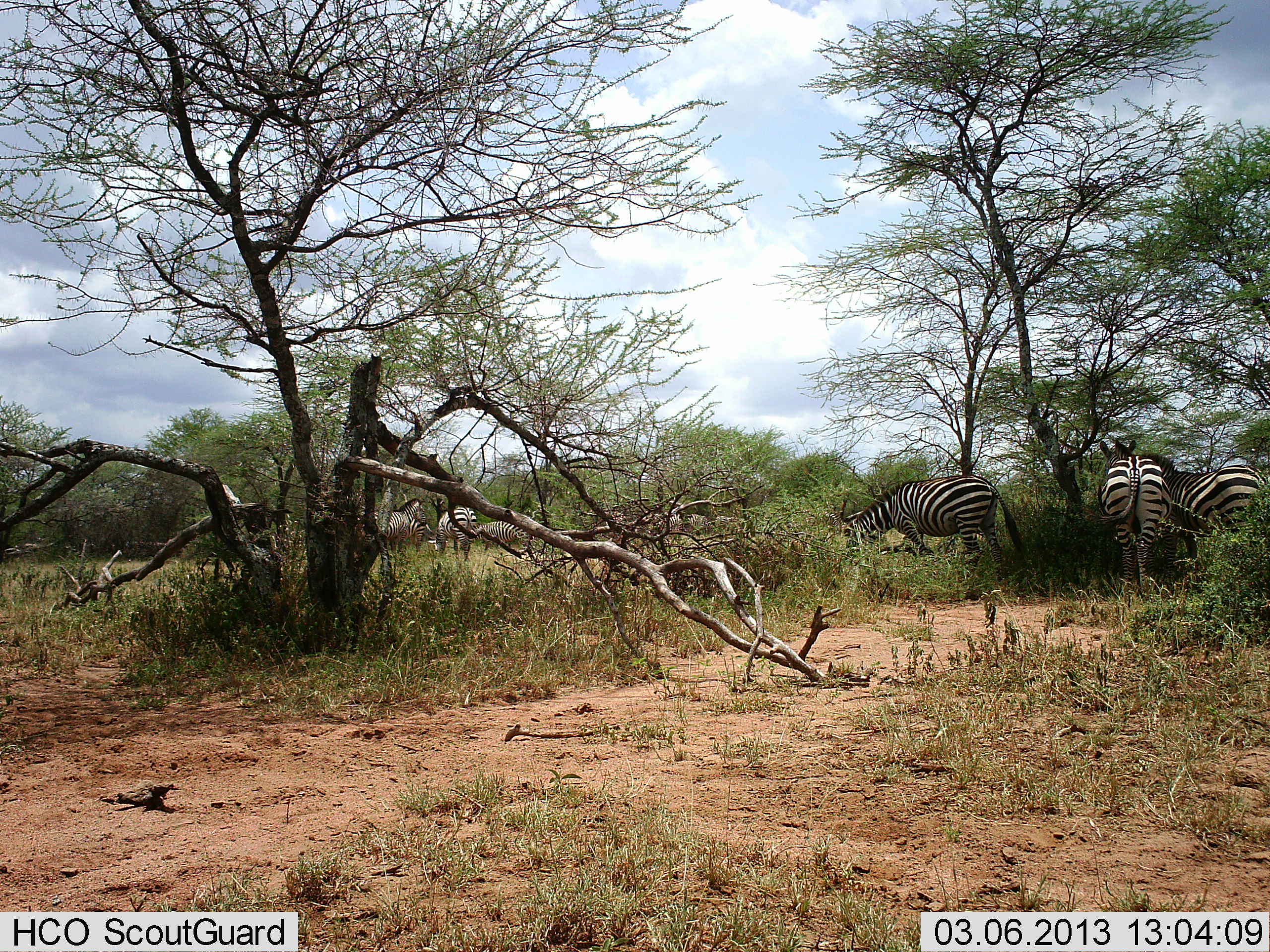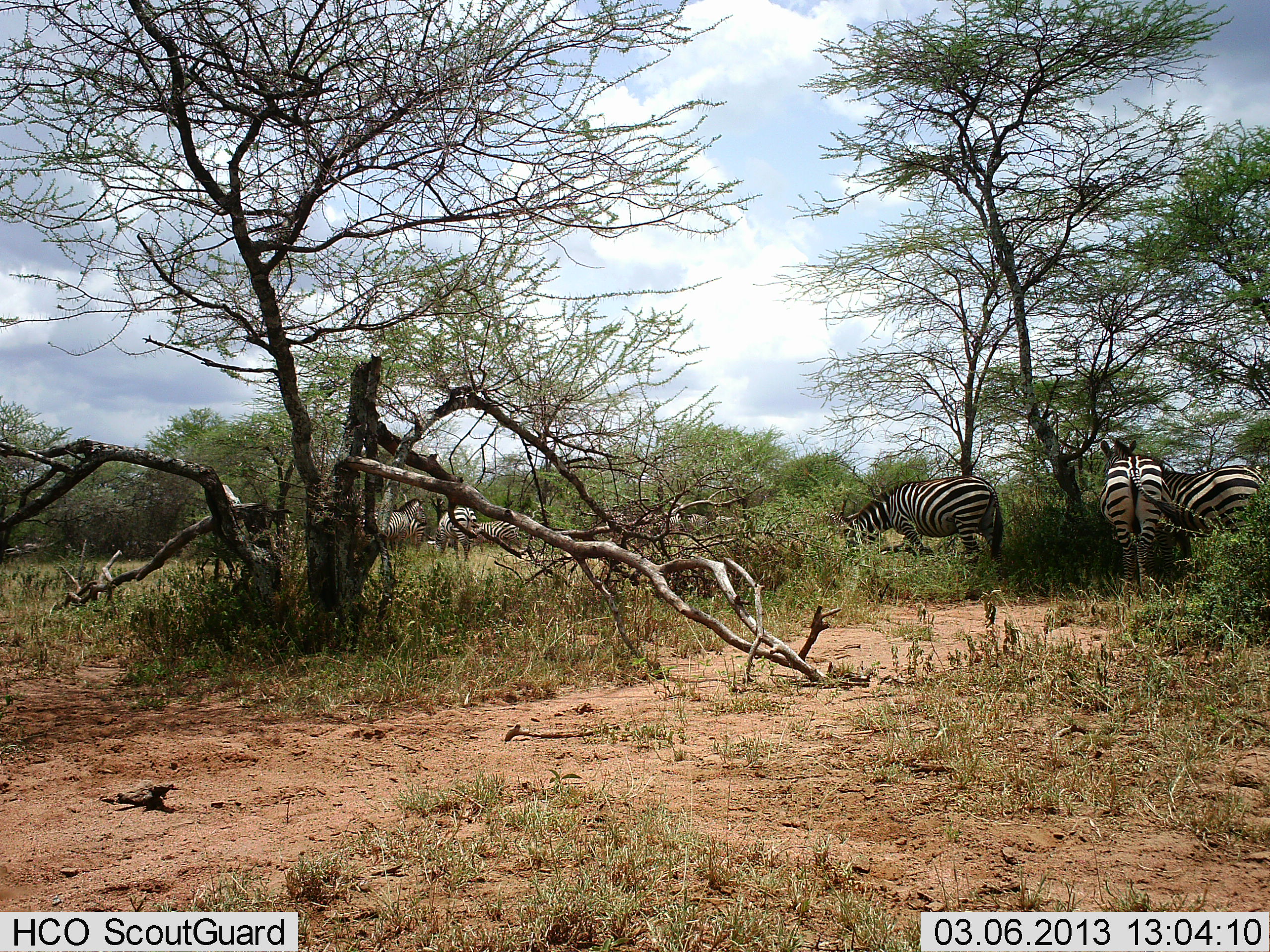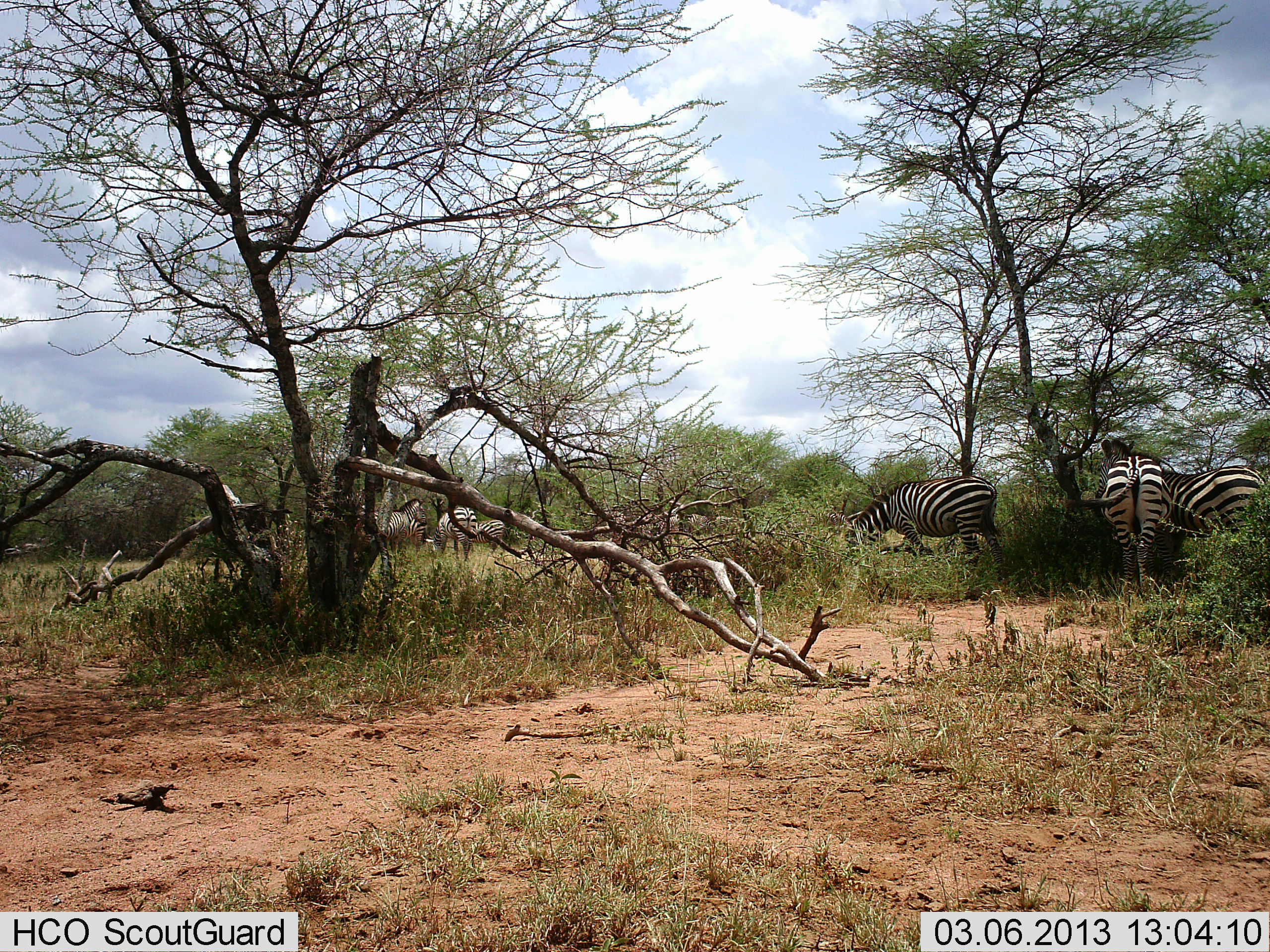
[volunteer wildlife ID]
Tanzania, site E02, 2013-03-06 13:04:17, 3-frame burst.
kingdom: Animalia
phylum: Chordata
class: Mammalia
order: Perissodactyla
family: Equidae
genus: Equus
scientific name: Equus quagga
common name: plains zebra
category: zebra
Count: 7.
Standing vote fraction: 62%.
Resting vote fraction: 8%.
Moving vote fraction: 35%.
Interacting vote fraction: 0%.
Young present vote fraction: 0%.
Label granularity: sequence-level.